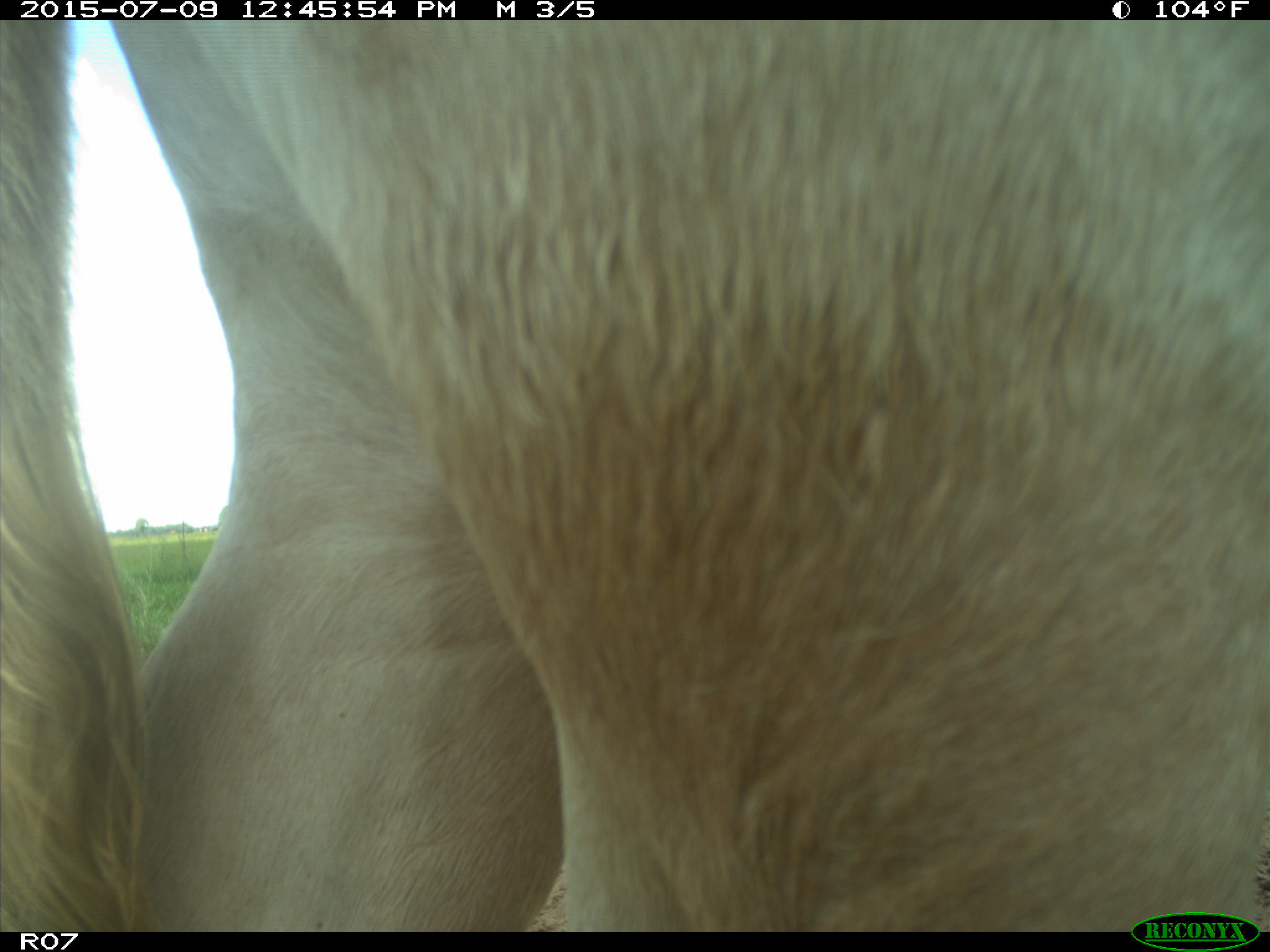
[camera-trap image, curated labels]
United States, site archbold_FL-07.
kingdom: Animalia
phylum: Chordata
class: Mammalia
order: Artiodactyla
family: Bovidae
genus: Bos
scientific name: Bos taurus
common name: domestic cow